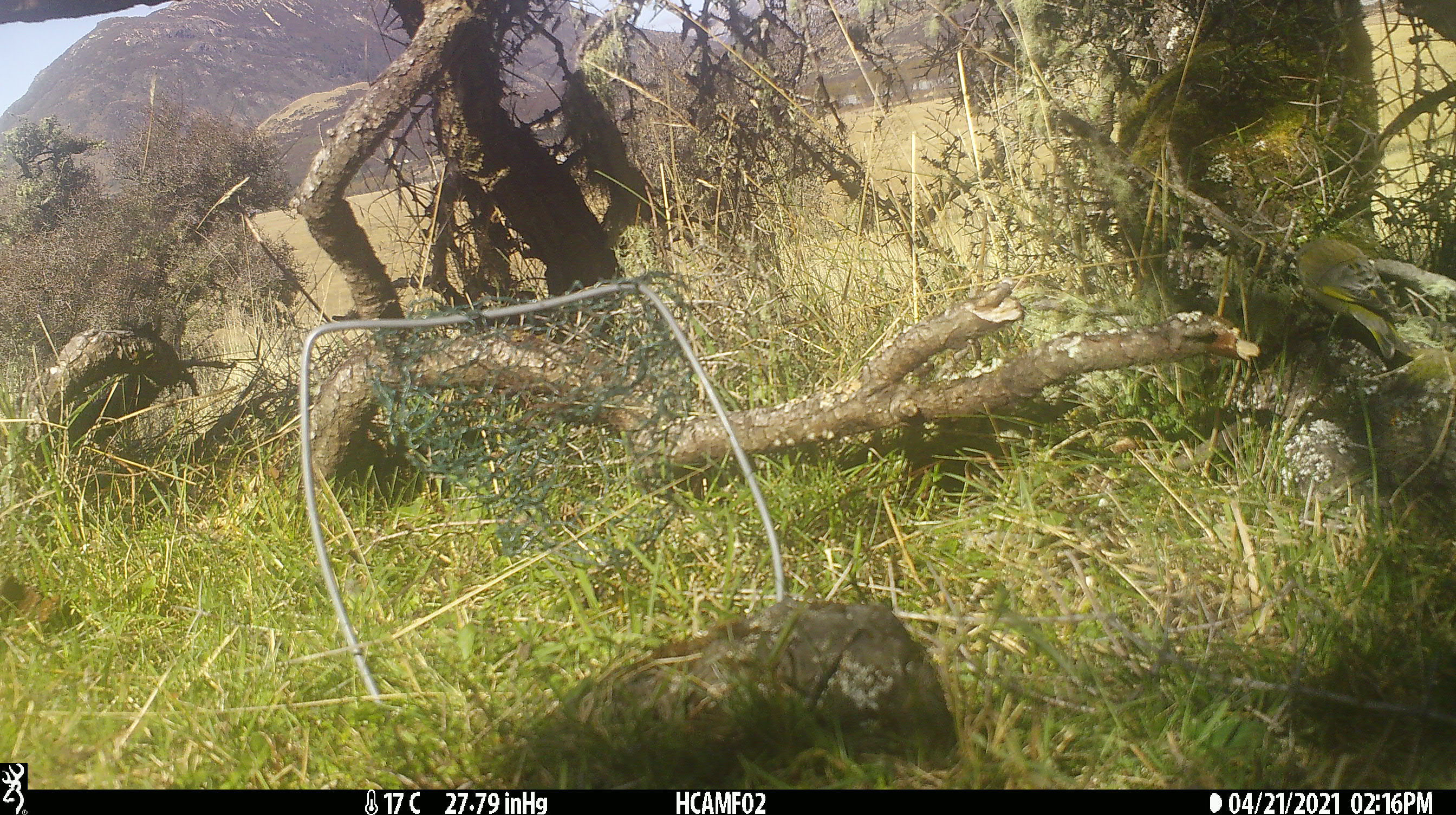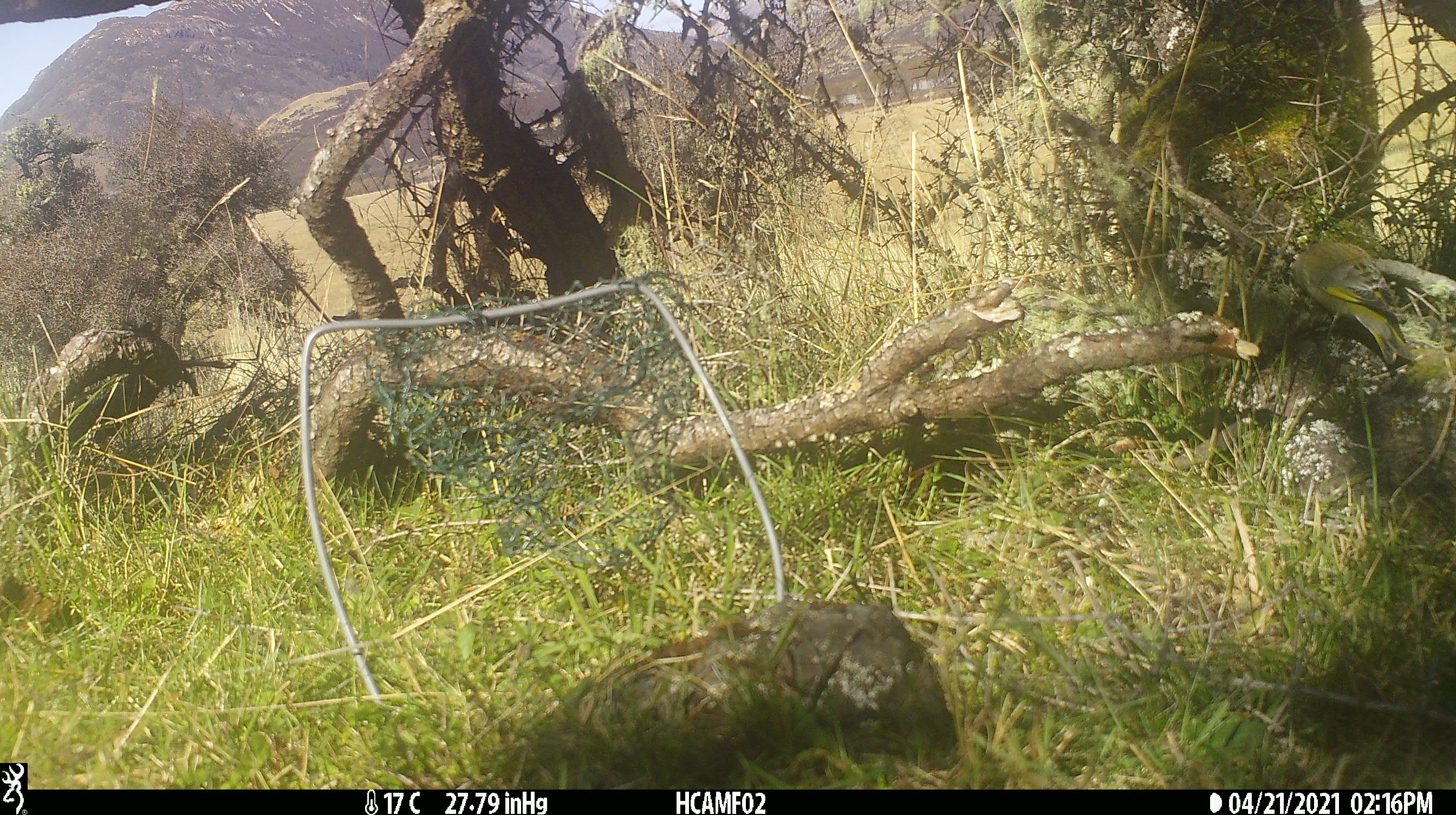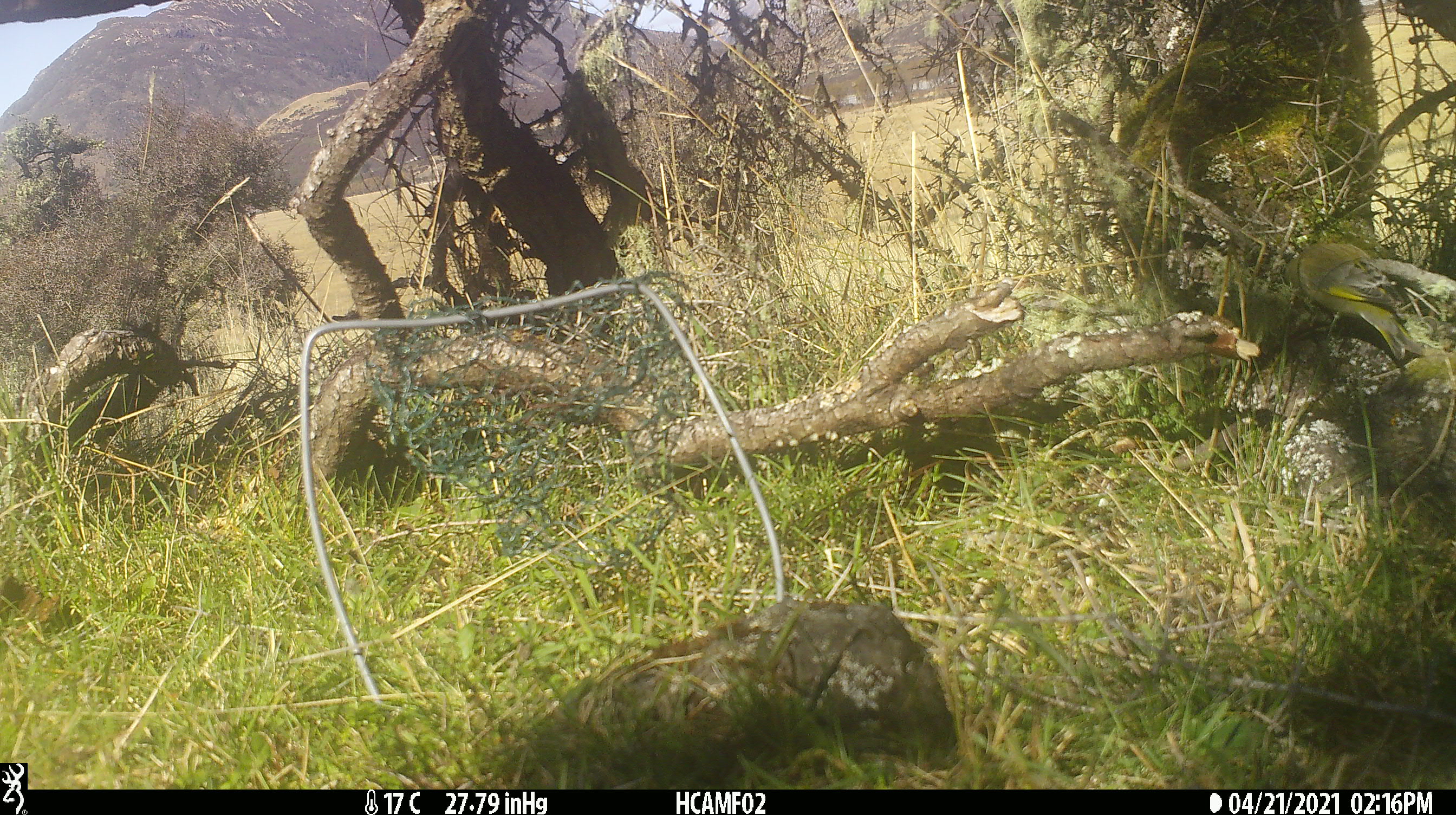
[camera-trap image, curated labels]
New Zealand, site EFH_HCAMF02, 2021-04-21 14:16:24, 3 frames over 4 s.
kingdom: Animalia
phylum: Chordata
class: Aves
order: Passeriformes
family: Fringillidae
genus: Chloris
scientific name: Chloris chloris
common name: greenfinch